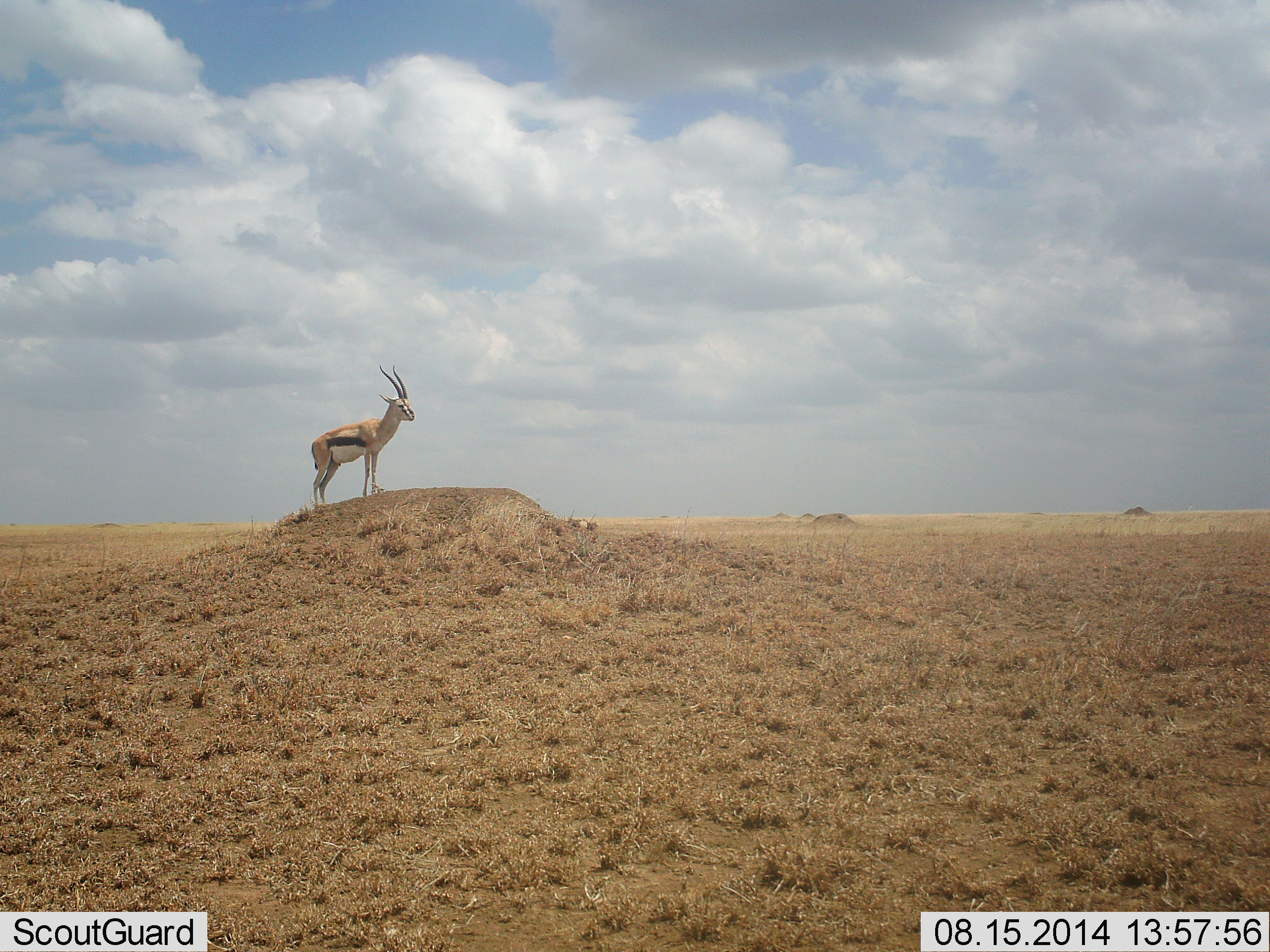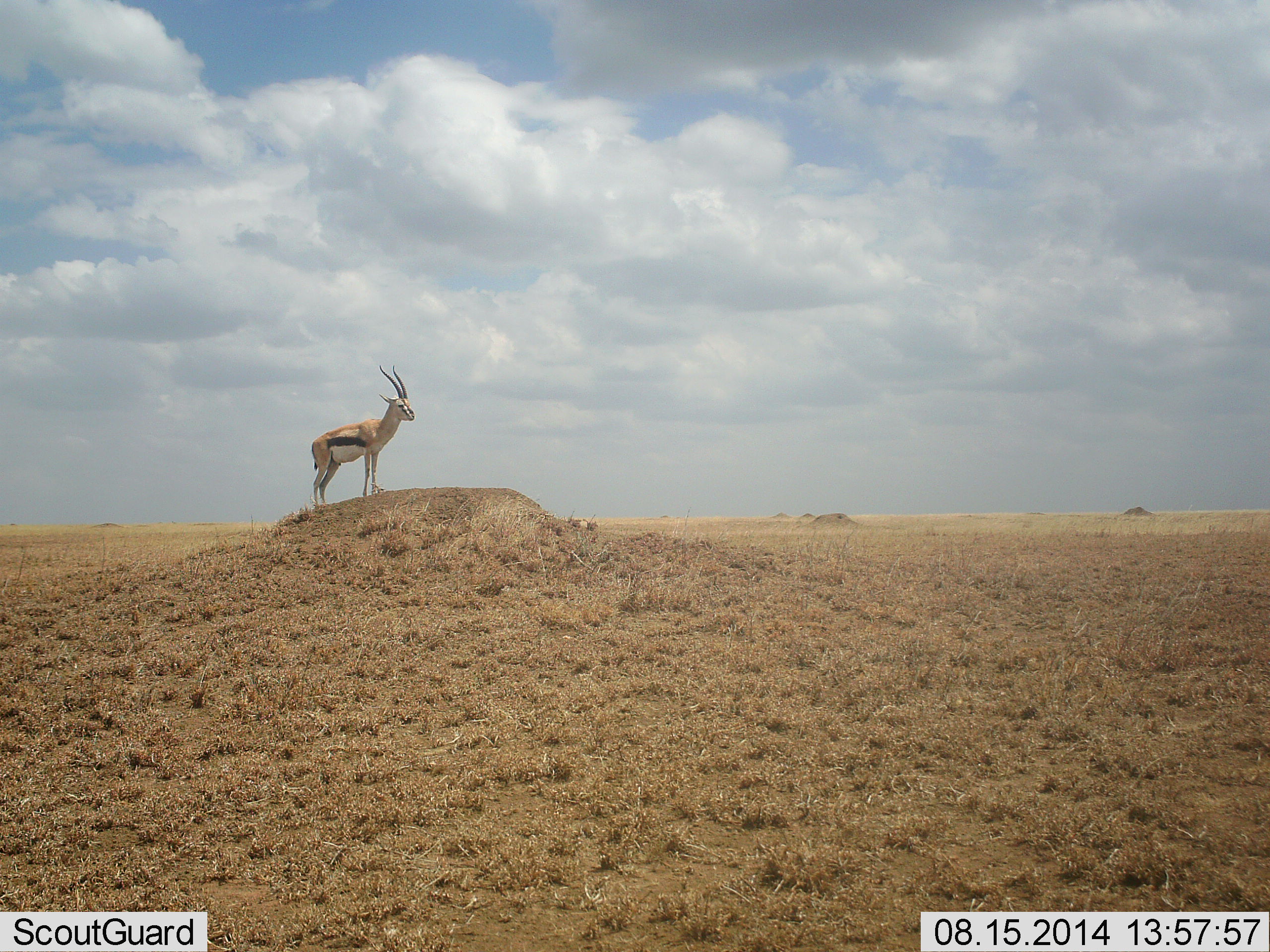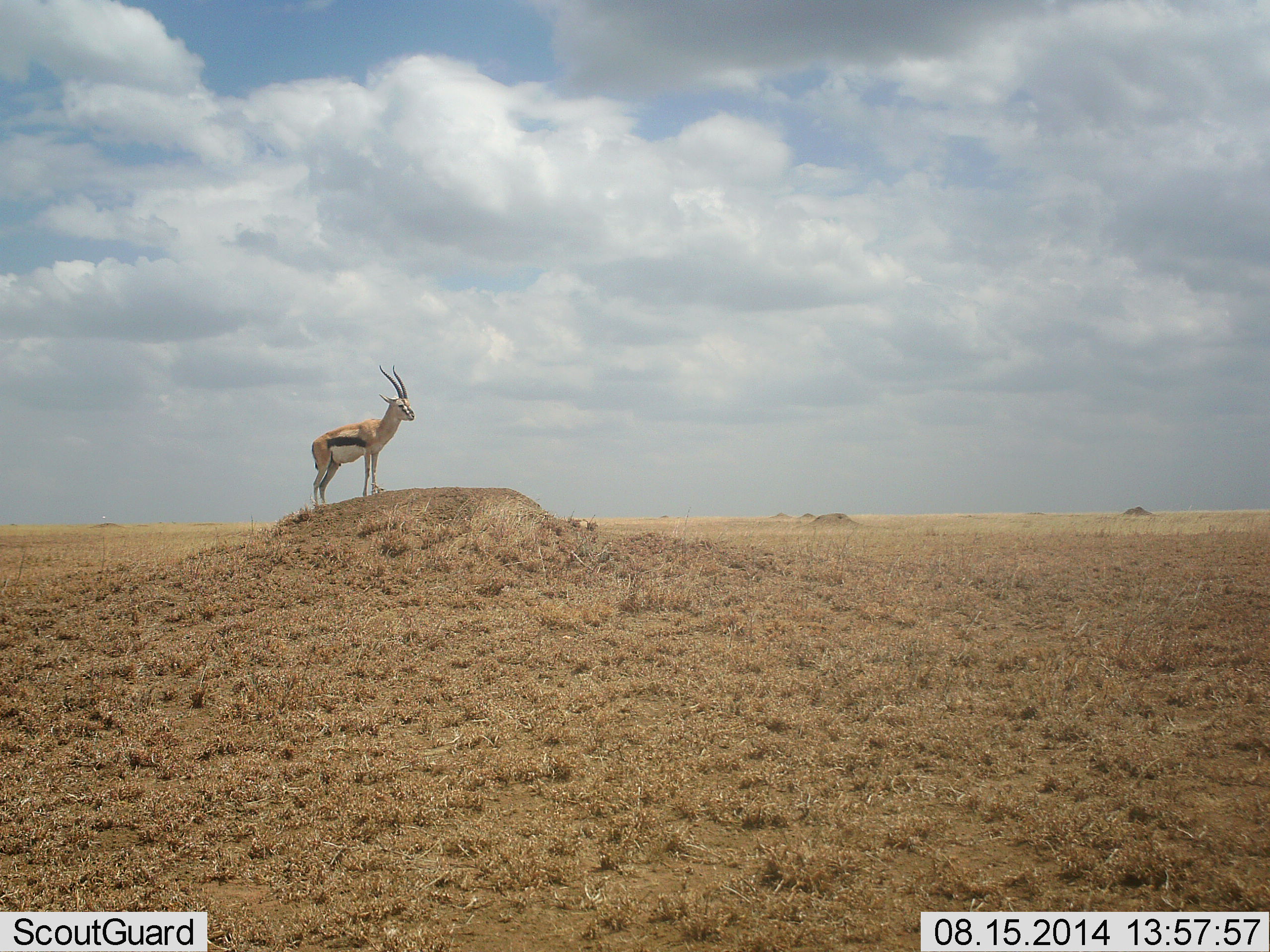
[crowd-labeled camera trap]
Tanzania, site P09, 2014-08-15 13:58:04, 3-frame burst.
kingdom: Animalia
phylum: Chordata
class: Mammalia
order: Artiodactyla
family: Bovidae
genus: Eudorcas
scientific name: Eudorcas thomsonii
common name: thomson's gazelle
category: gazellethomsons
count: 1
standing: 100%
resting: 0%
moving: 0%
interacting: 0%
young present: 0%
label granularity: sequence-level